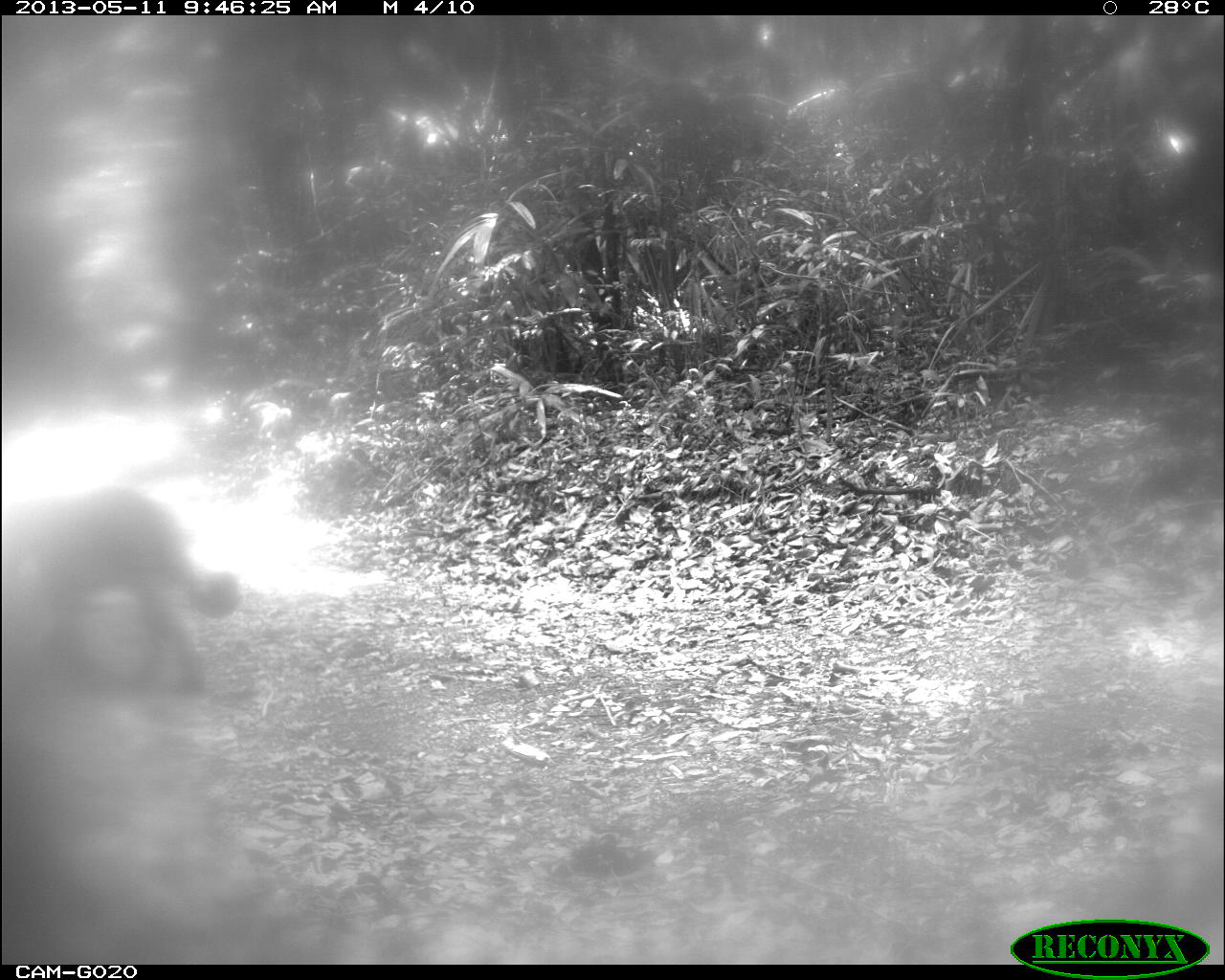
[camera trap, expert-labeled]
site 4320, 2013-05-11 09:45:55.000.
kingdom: Animalia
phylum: Chordata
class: Mammalia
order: Carnivora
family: Felidae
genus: Panthera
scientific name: Panthera onca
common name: jaguar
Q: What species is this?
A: Panthera onca (jaguar).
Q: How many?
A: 1.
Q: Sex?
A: Male.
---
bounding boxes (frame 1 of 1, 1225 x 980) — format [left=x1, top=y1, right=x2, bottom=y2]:
panthera onca: [left=0, top=483, right=242, bottom=694]